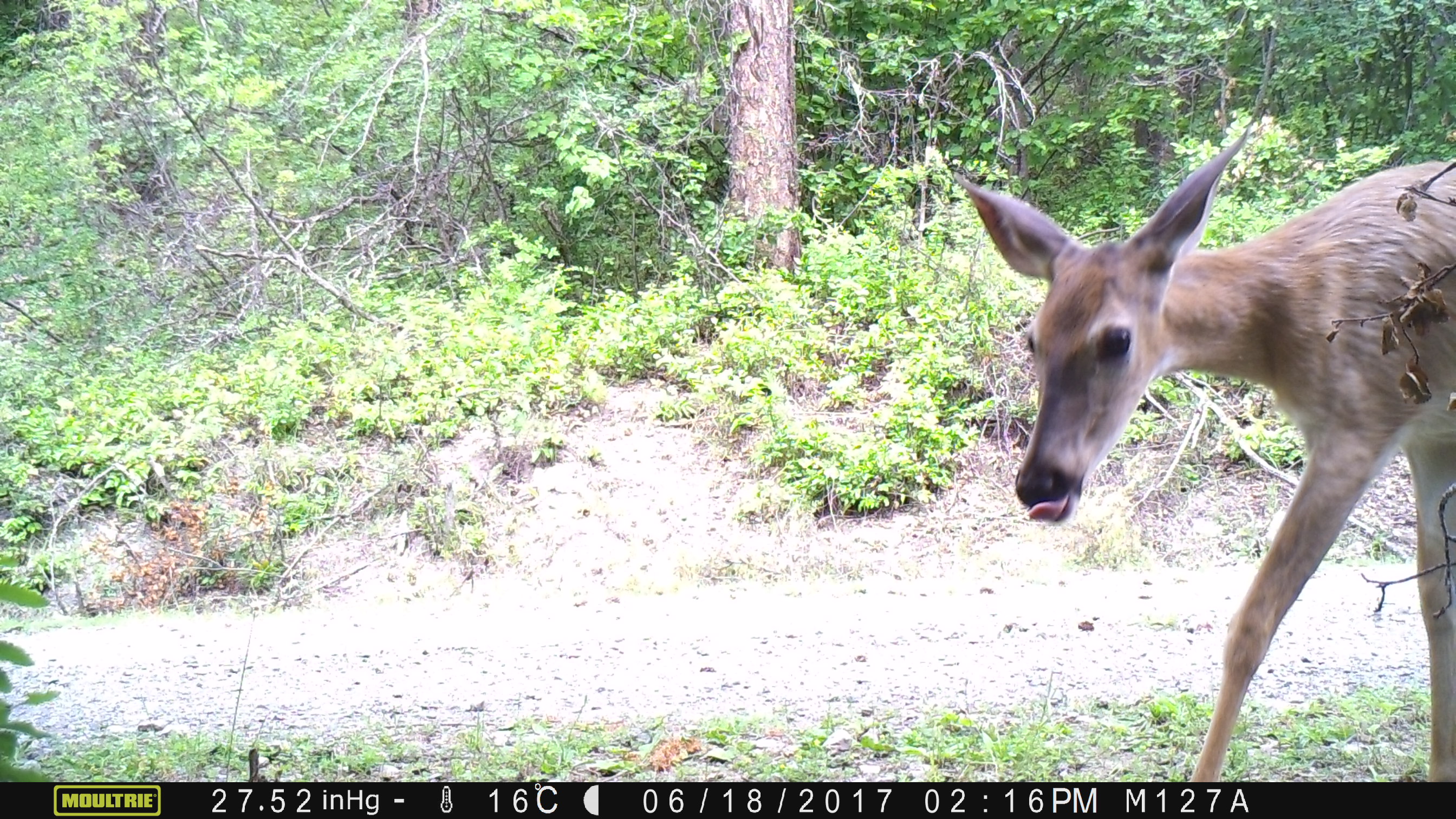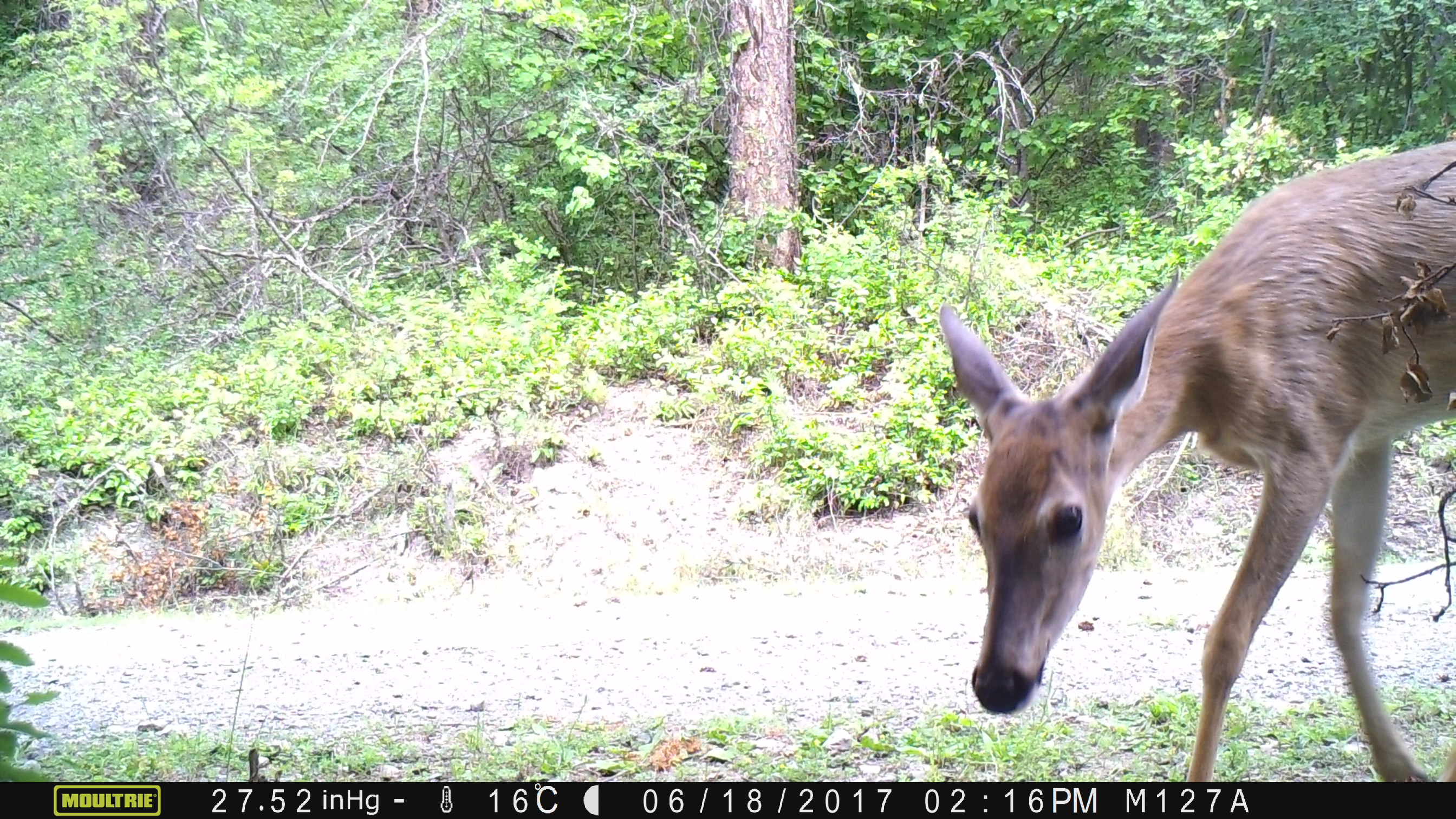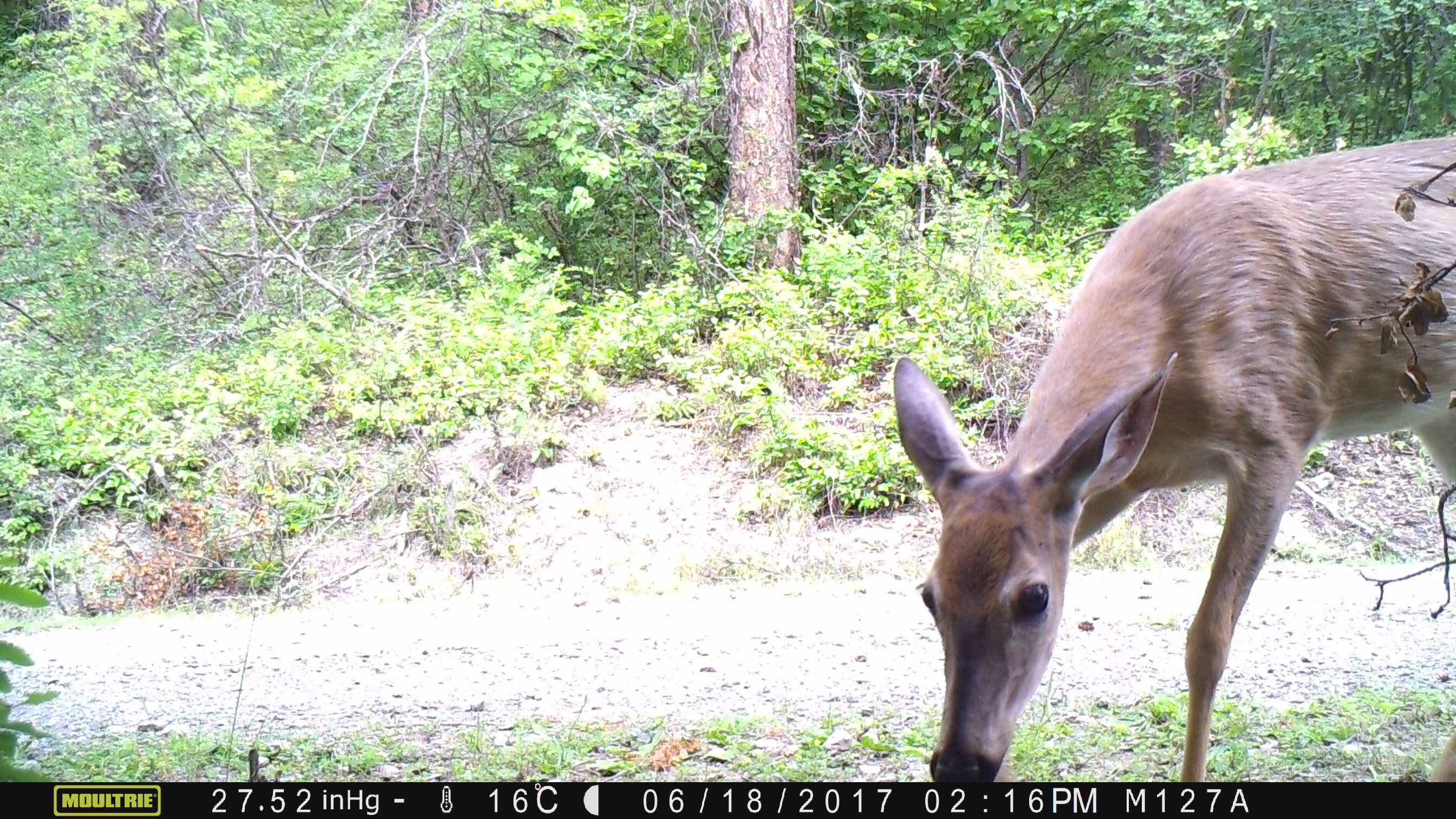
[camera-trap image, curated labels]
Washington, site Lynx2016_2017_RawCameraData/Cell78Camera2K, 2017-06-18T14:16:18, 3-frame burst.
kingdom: Animalia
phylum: Chordata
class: Mammalia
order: Artiodactyla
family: Cervidae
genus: Odocoileus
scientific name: Odocoileus virginianus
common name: white-tailed deer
Odocoileus virginianus (white-tailed deer). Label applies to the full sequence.